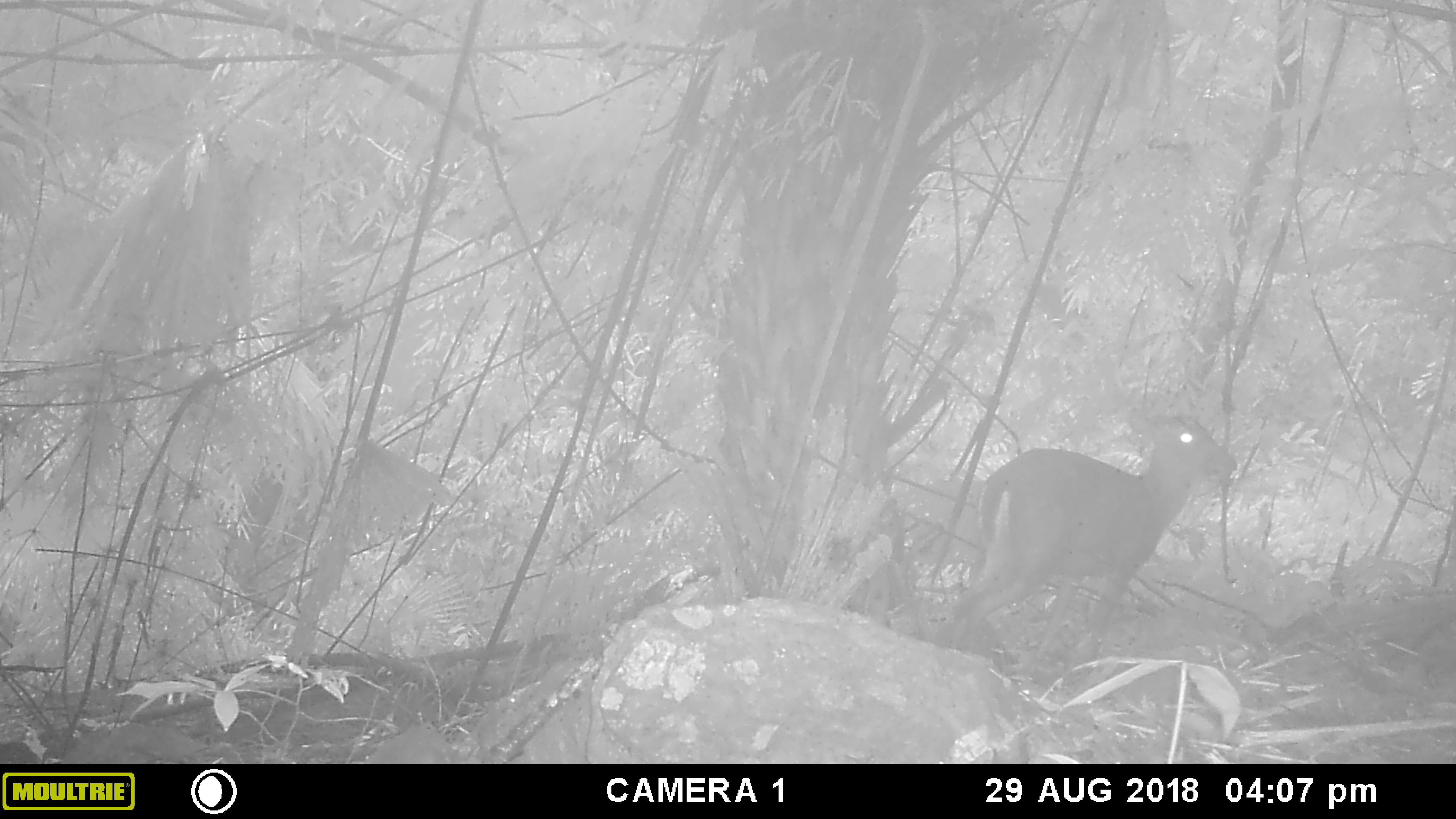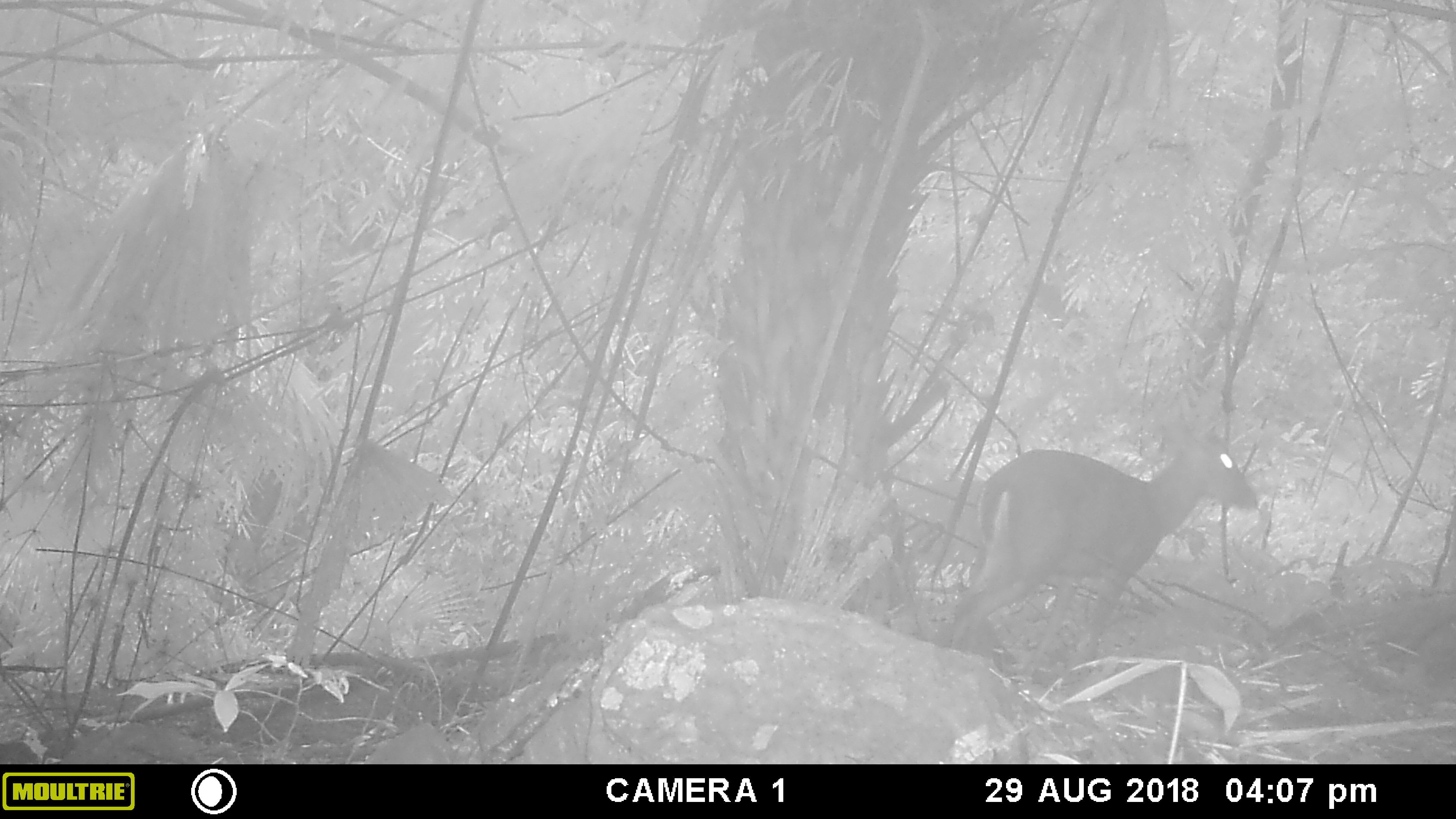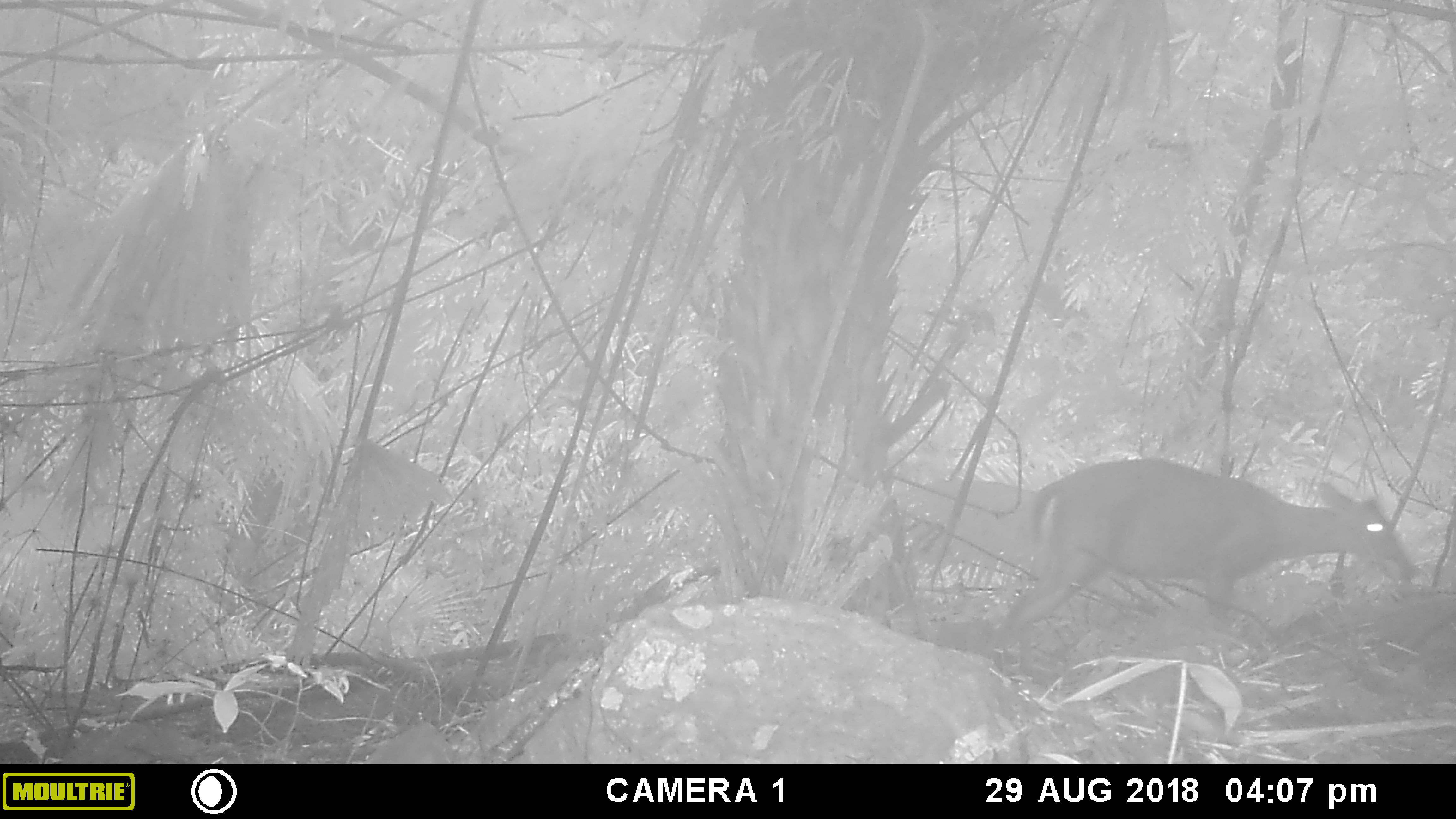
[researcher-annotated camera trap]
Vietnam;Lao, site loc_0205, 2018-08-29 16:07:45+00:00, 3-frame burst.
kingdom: Animalia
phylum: Chordata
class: Mammalia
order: Artiodactyla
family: Cervidae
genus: Muntiacus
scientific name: Muntiacus rooseveltorum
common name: roosevelt's muntjac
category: roosevelts muntjac group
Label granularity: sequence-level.